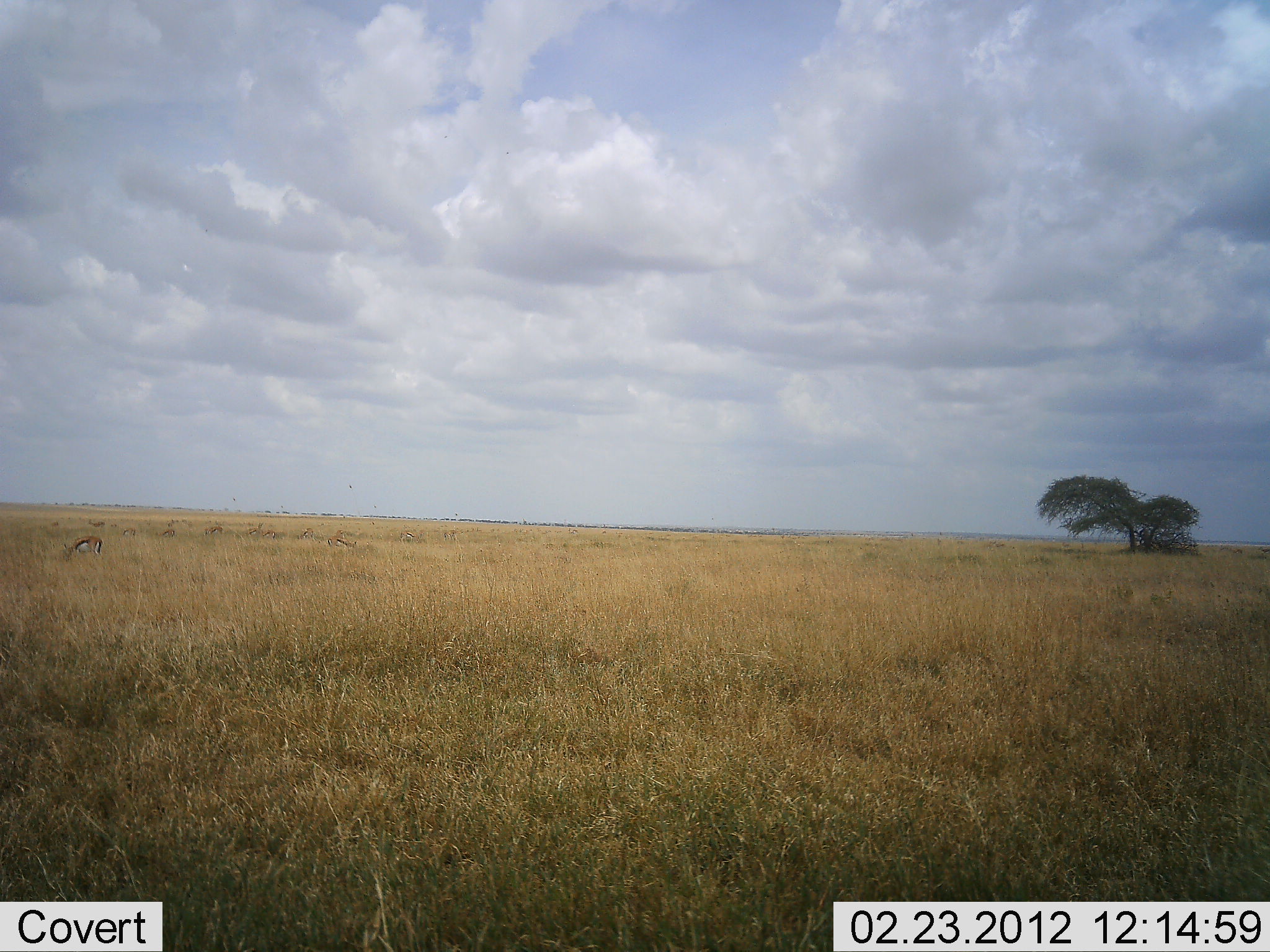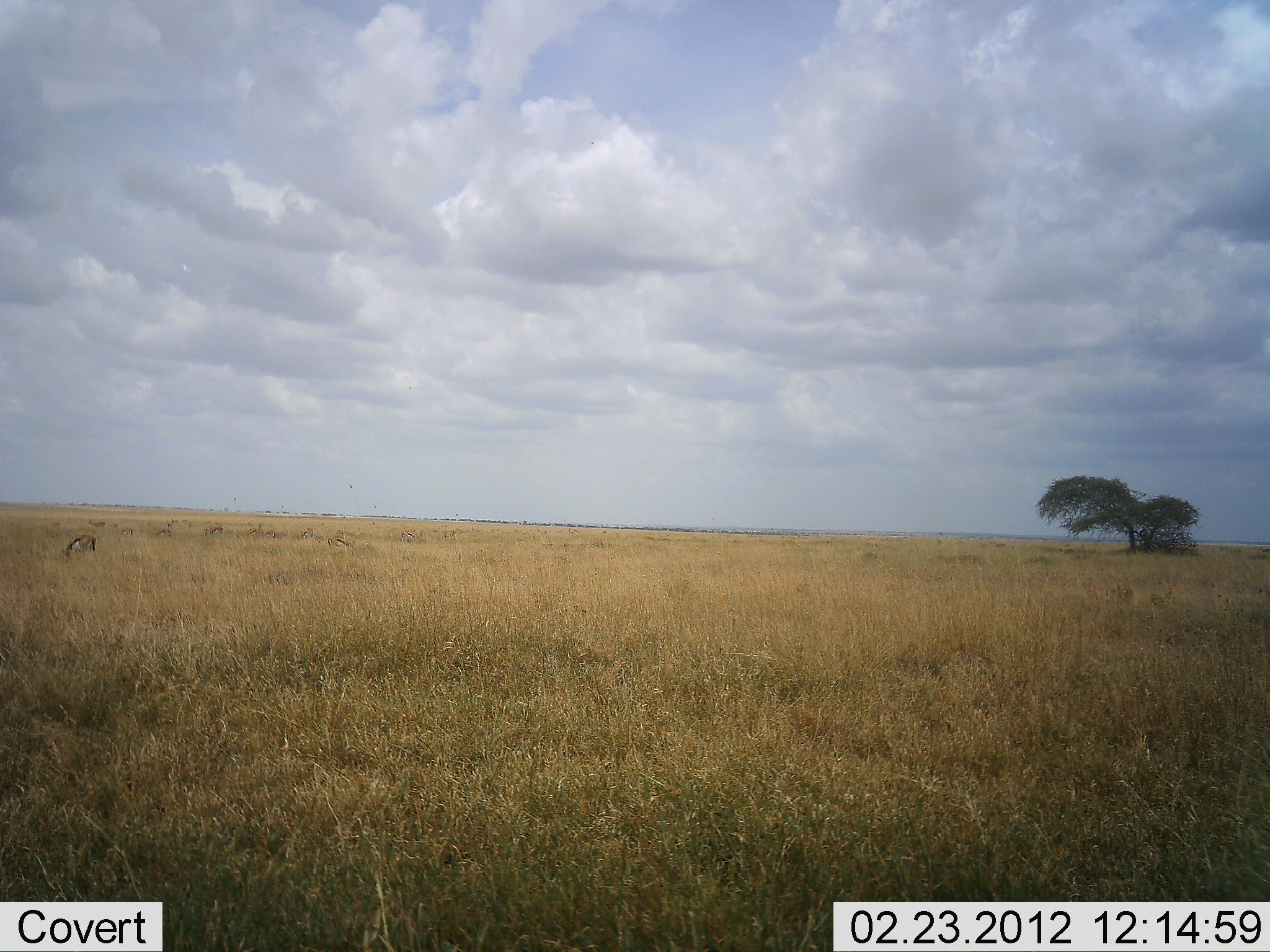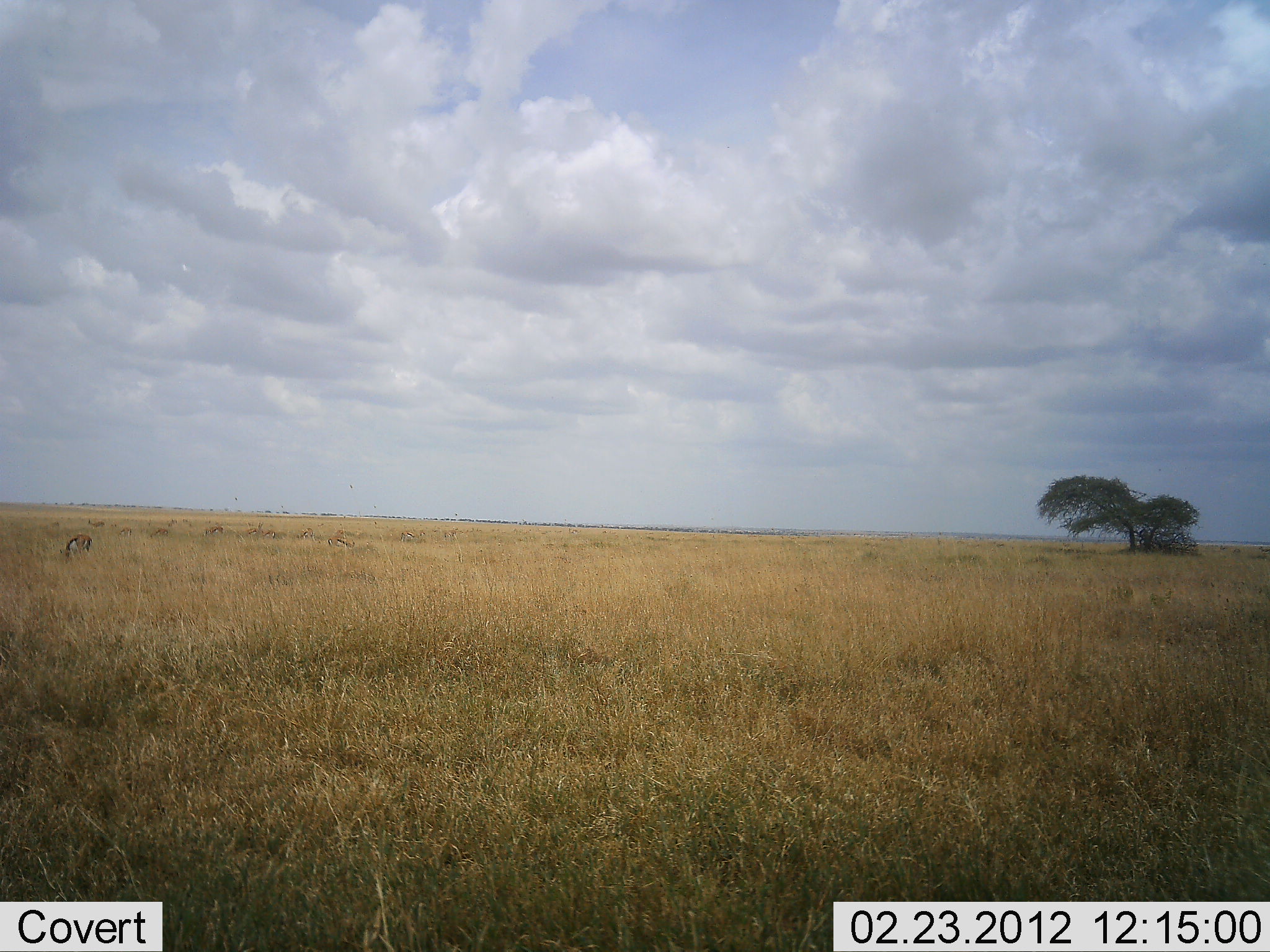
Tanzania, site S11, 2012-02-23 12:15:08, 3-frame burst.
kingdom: Animalia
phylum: Chordata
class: Mammalia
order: Artiodactyla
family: Bovidae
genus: Eudorcas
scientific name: Eudorcas thomsonii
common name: thomson's gazelle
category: gazellethomsons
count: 3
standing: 35%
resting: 0%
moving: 12%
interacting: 0%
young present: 0%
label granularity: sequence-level